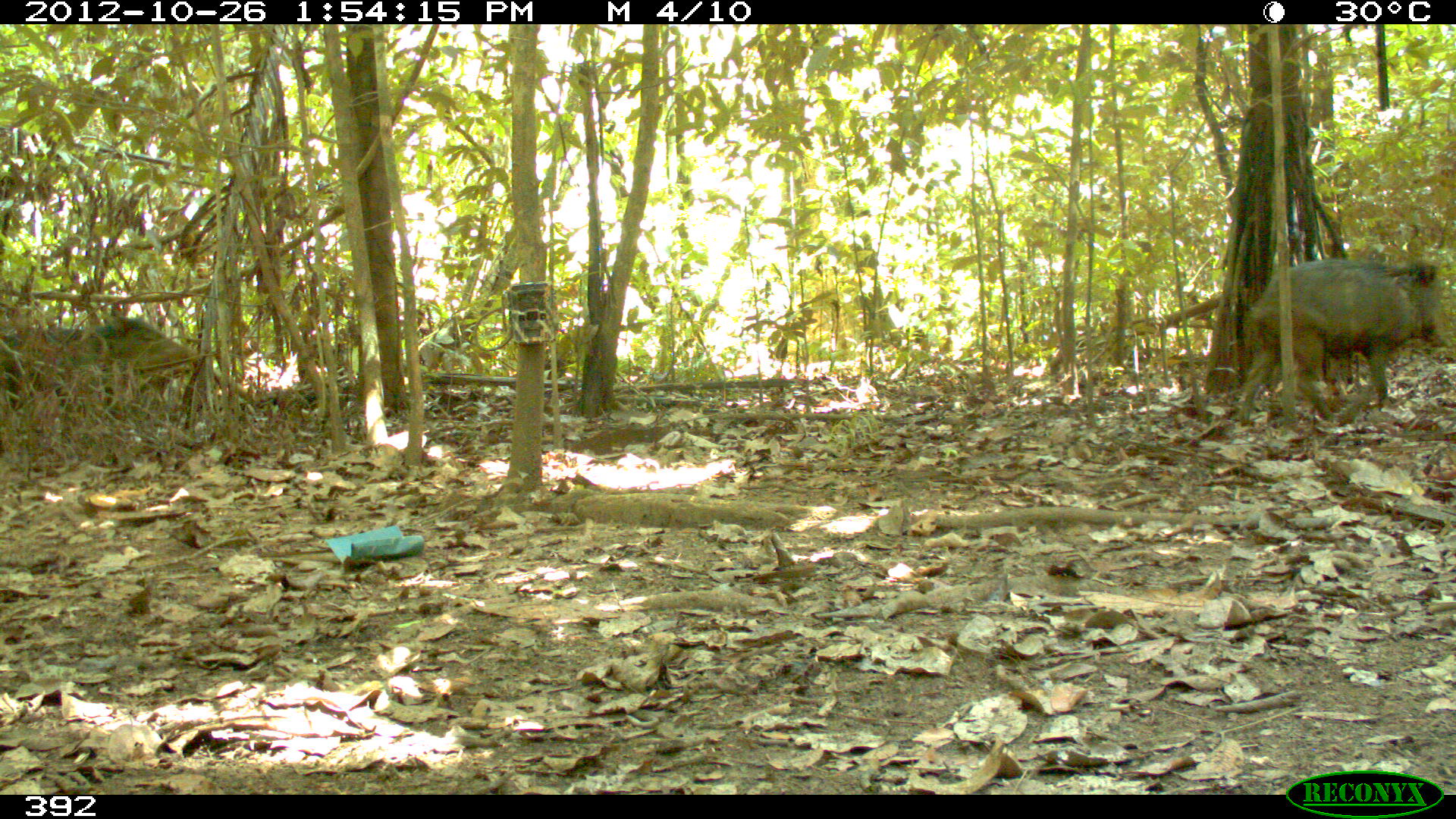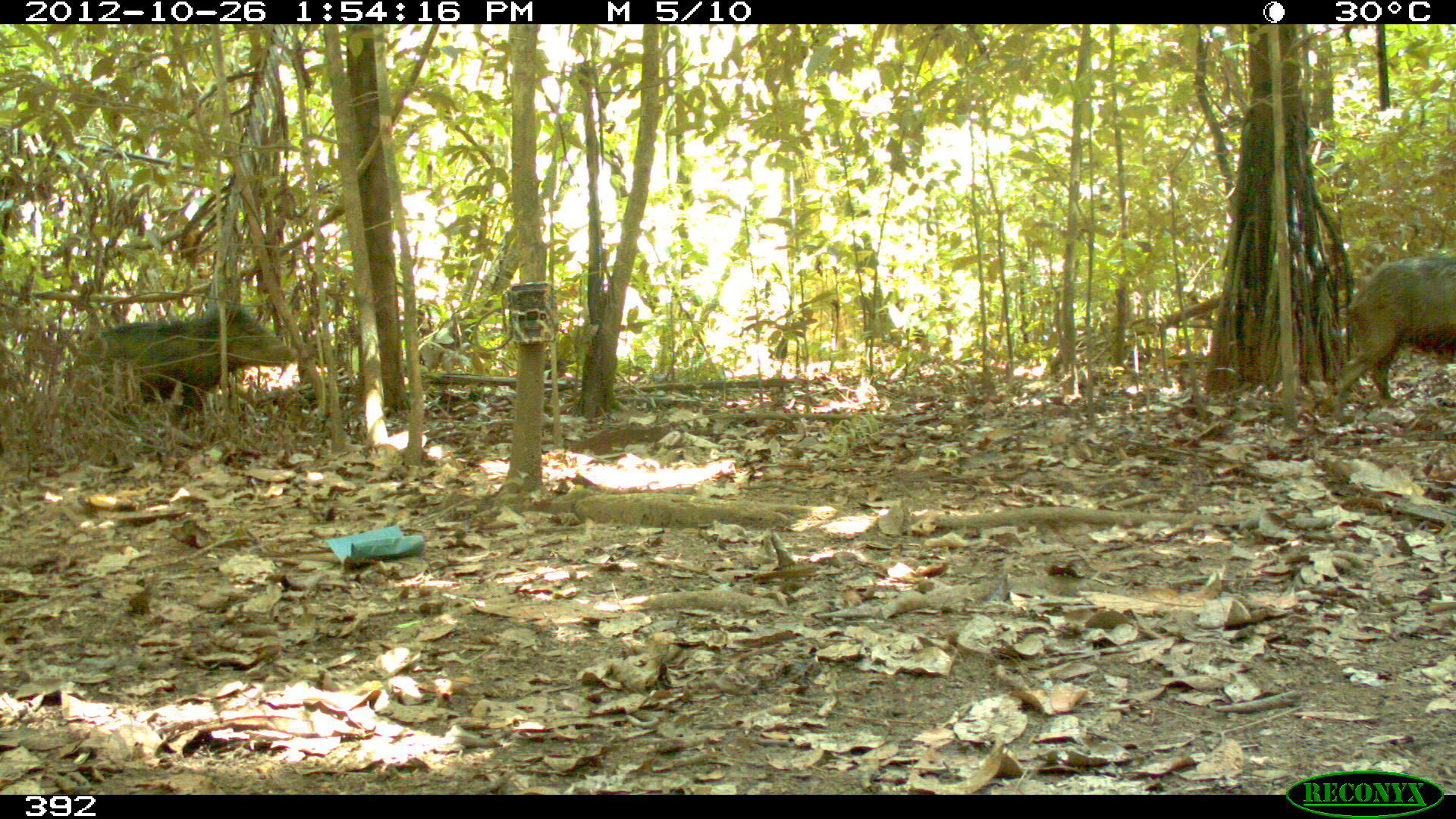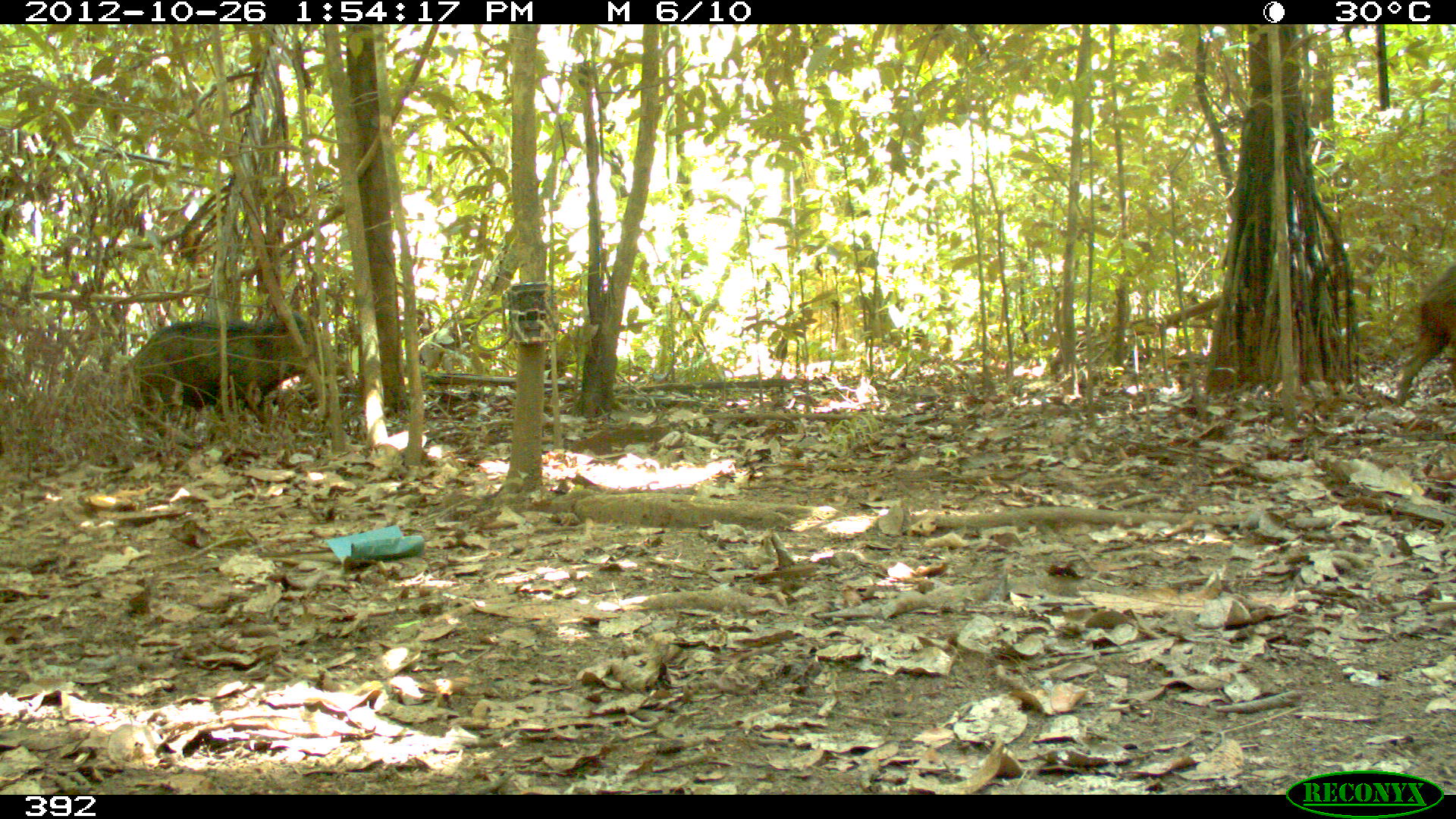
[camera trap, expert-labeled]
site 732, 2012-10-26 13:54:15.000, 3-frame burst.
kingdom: Animalia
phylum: Chordata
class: Mammalia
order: Artiodactyla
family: Tayassuidae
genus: Tayassu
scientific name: Tayassu pecari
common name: white-lipped peccary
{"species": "Tayassu pecari (white-lipped peccary)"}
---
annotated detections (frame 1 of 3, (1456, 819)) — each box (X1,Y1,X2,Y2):
tayassu pecari: (1234,258,1446,427); (0,311,191,411)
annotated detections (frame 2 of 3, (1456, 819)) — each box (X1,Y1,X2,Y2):
tayassu pecari: (73,304,299,450); (1331,252,1456,420)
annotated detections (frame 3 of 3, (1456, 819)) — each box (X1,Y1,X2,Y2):
tayassu pecari: (121,312,350,443); (1396,257,1456,407)